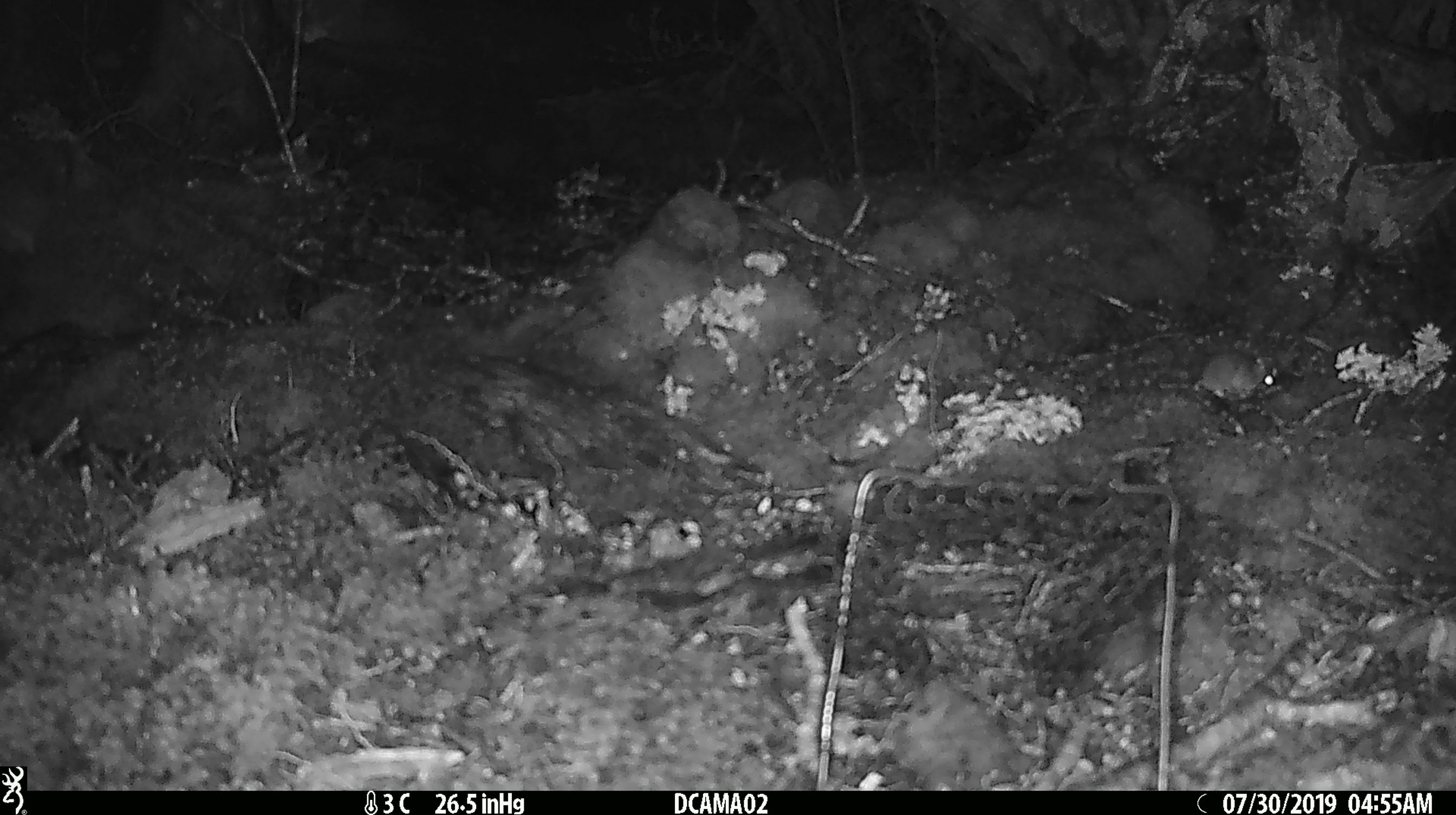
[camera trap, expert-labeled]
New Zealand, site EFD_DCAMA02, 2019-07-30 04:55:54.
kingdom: Animalia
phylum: Chordata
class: Mammalia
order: Rodentia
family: Muridae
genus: Mus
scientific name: Mus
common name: mouse